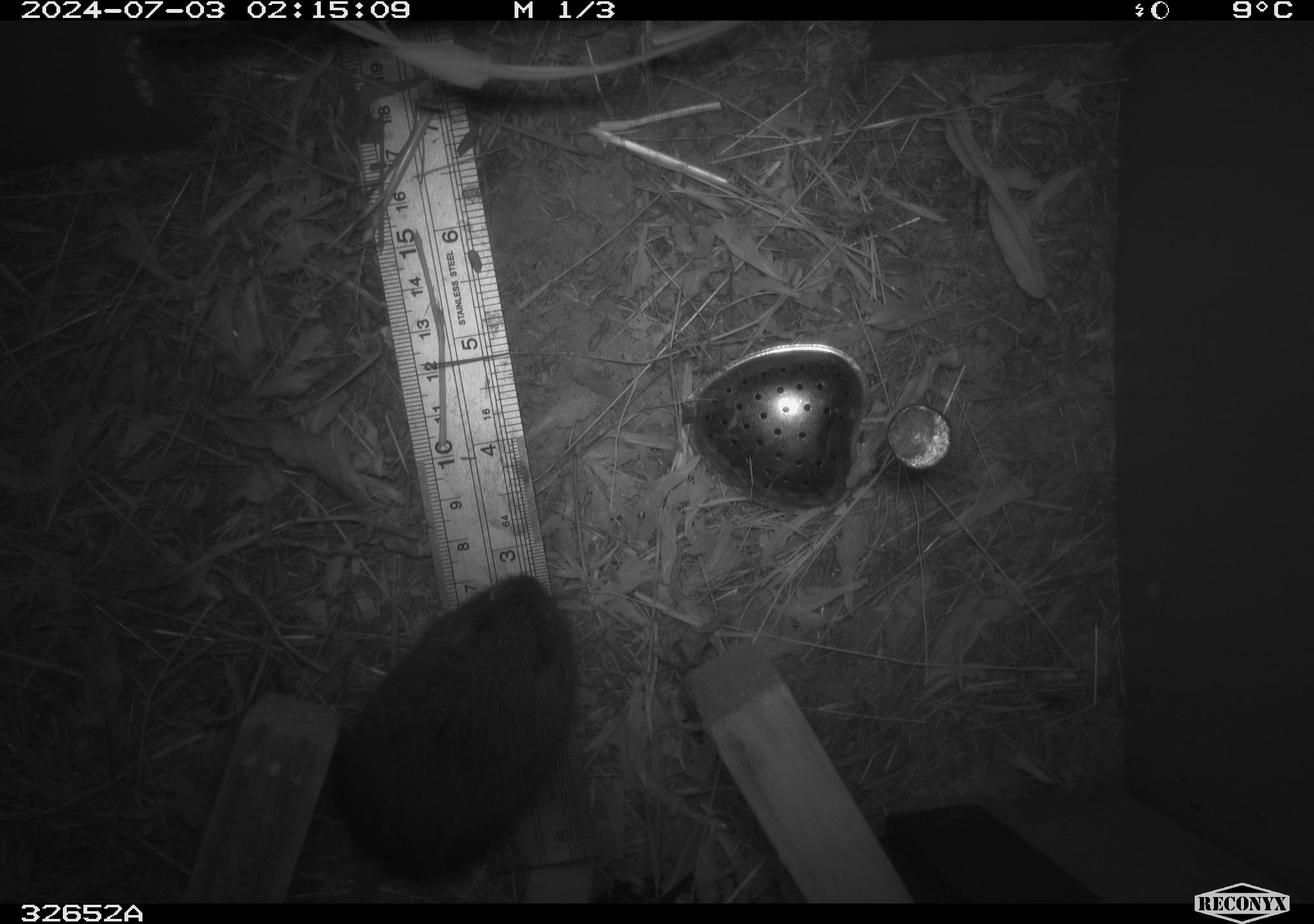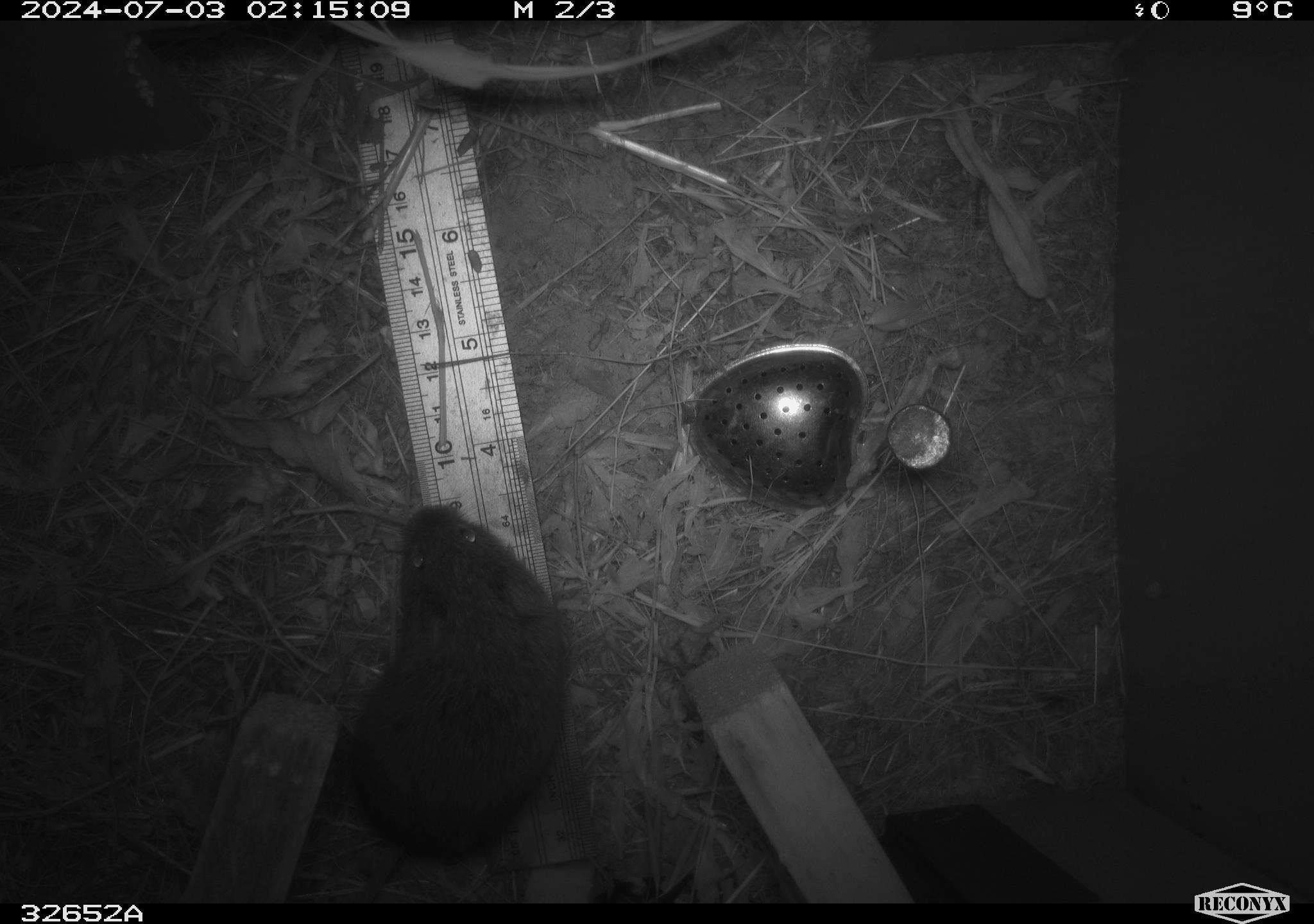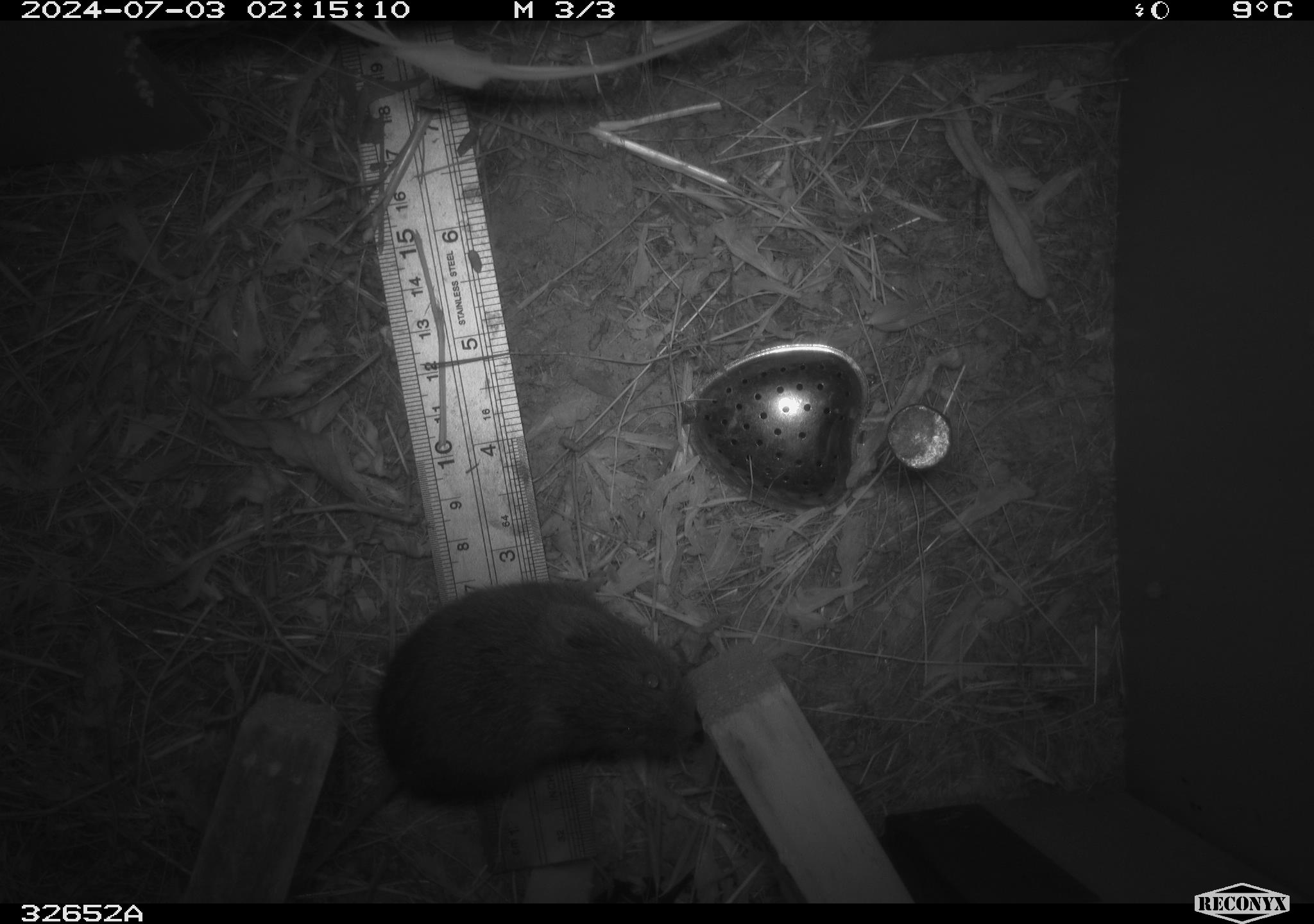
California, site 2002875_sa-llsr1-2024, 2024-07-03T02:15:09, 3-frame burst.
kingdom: Animalia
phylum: Chordata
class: Mammalia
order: Rodentia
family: Cricetidae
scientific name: Arvicolinae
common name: voles, lemmings, and muskrats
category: arvicolinae subfamily